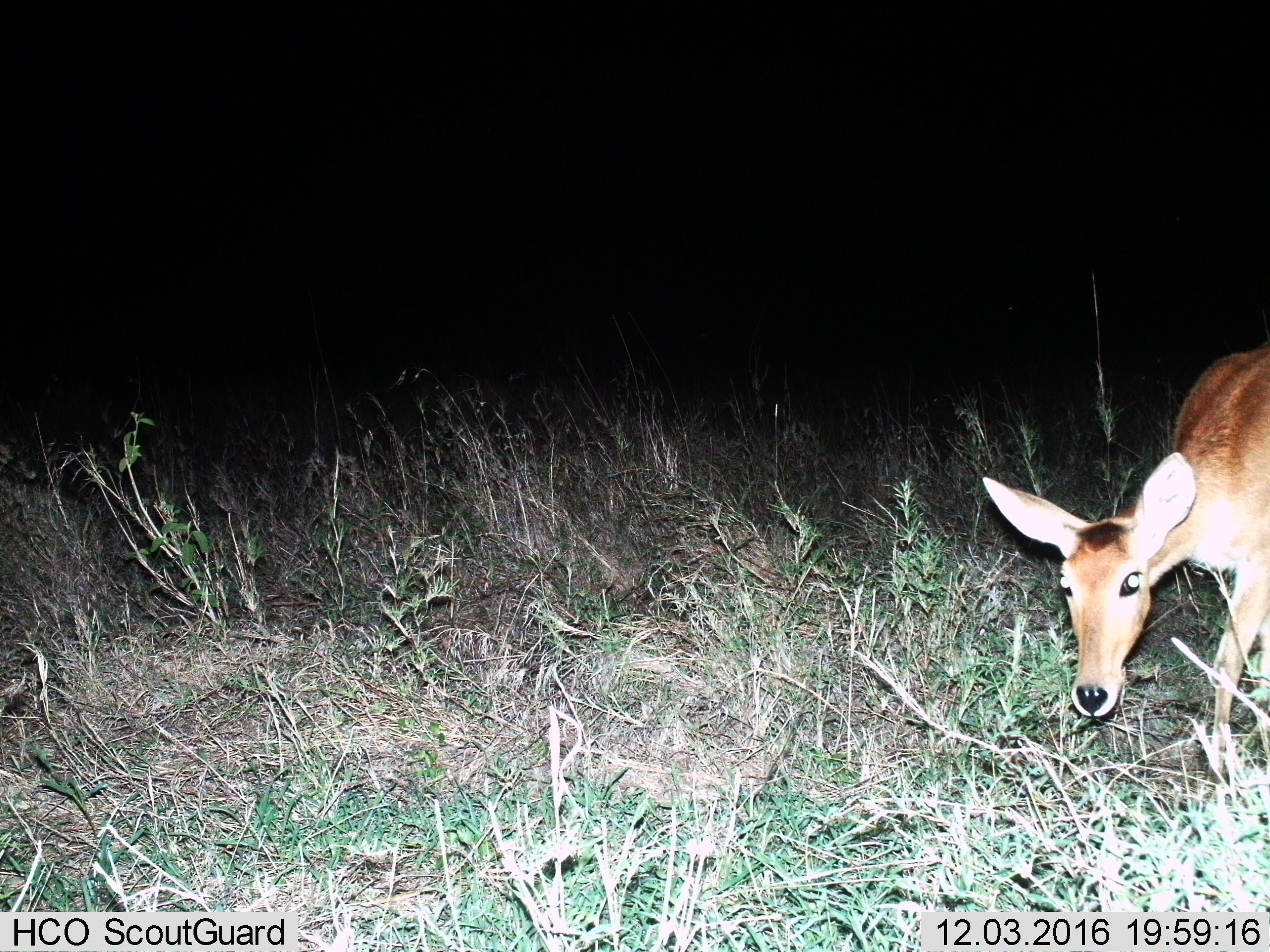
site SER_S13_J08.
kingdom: Animalia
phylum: Chordata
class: Mammalia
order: Artiodactyla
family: Bovidae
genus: Redunca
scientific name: Redunca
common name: reedbuck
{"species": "reedbuck (Redunca)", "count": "1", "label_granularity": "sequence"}